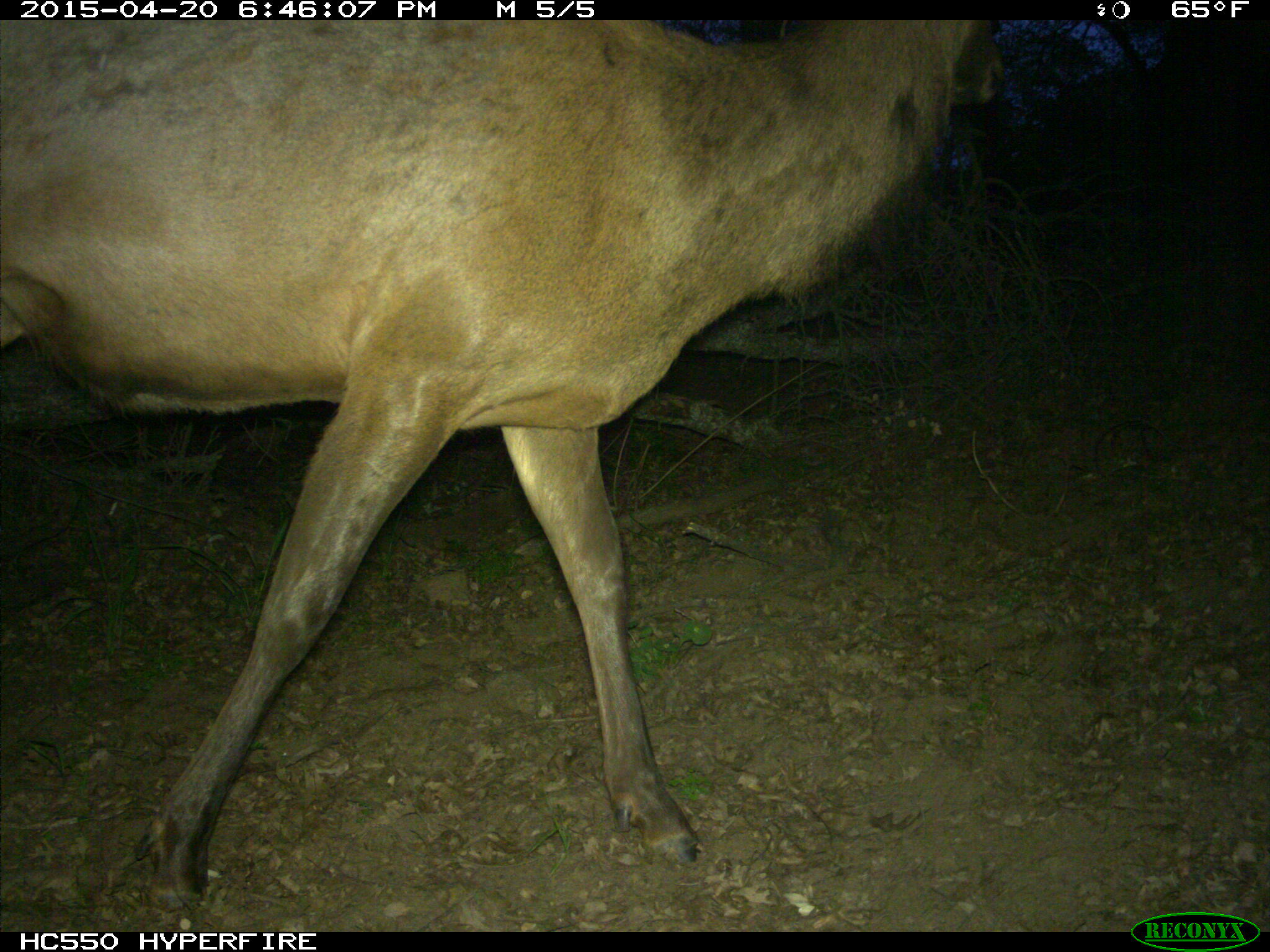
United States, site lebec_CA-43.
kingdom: Animalia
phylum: Chordata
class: Mammalia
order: Artiodactyla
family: Cervidae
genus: Cervus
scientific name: Cervus canadensis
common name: elk